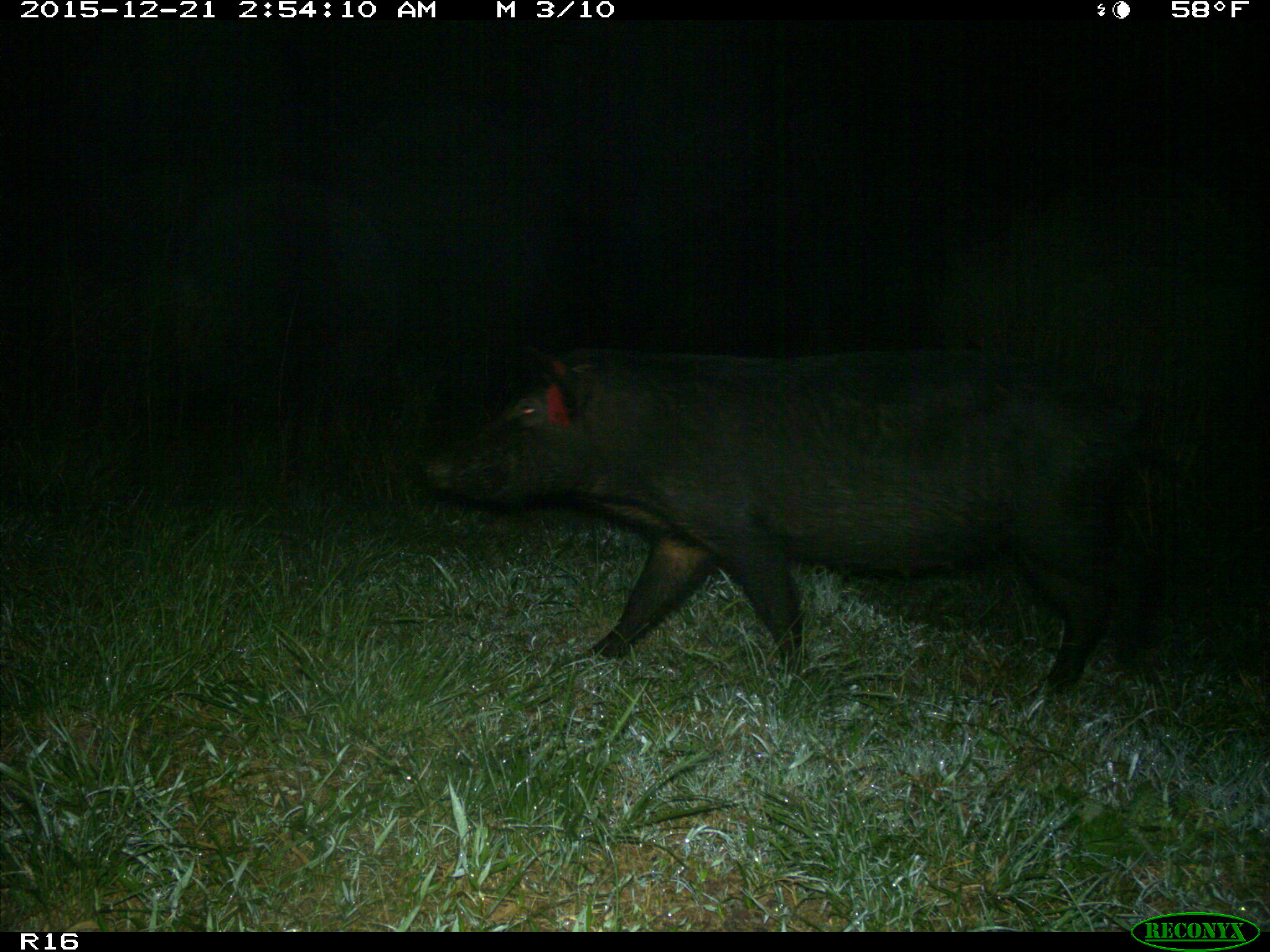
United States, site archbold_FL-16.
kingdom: Animalia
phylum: Chordata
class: Mammalia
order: Artiodactyla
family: Suidae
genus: Sus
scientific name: Sus scrofa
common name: wild boar